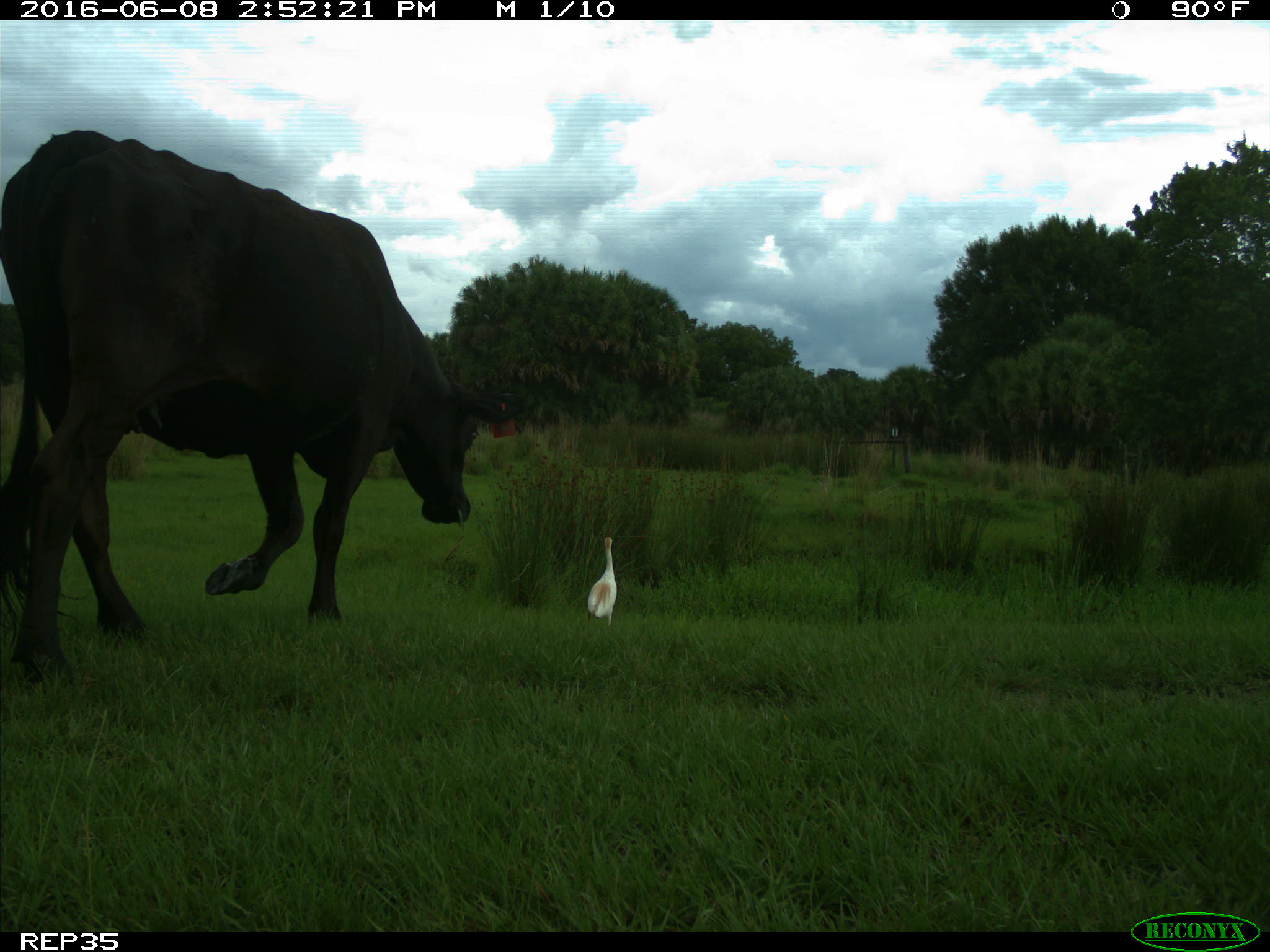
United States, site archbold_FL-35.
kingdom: Animalia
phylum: Chordata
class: Mammalia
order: Artiodactyla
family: Bovidae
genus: Bos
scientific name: Bos taurus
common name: domestic cow